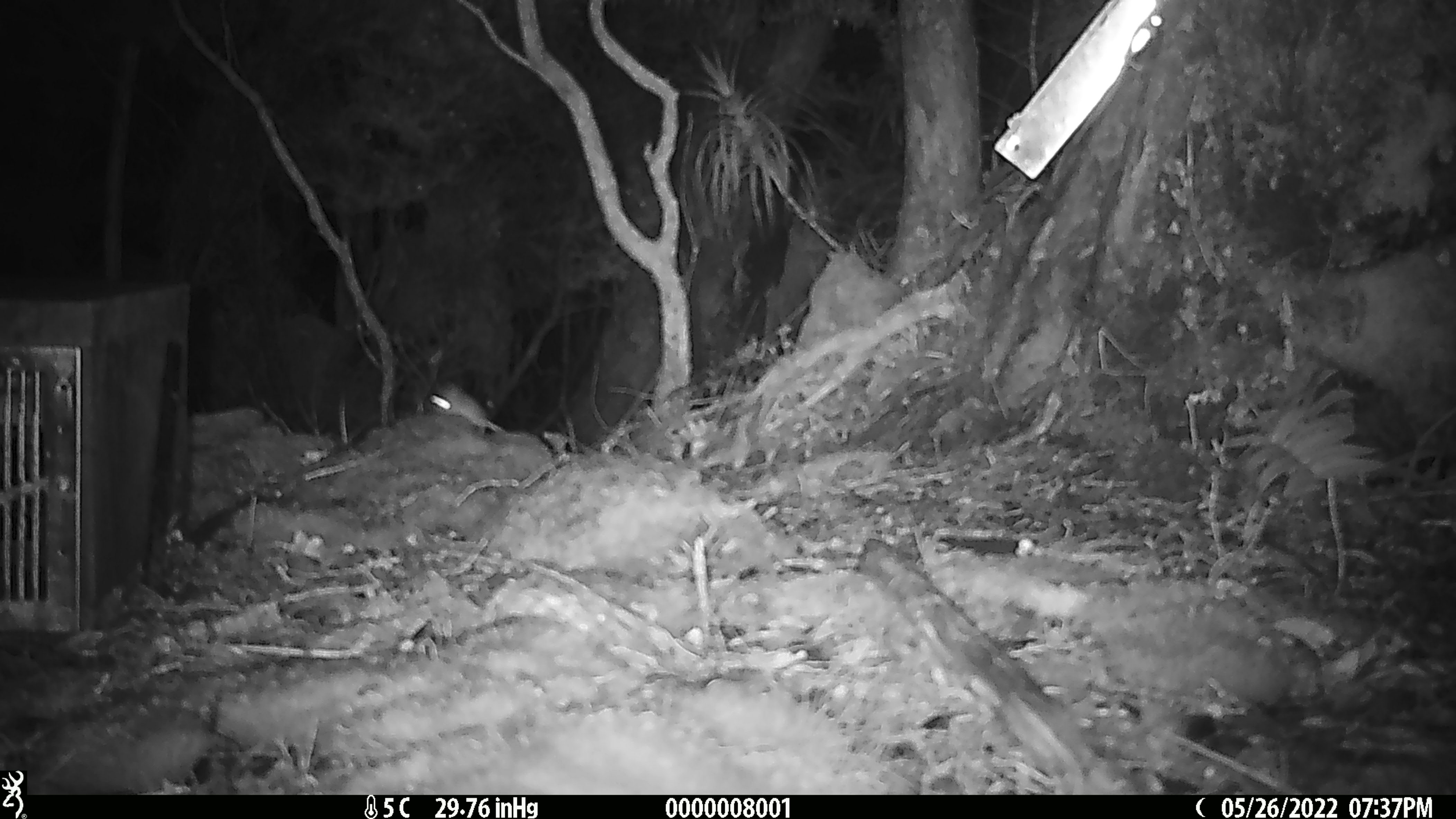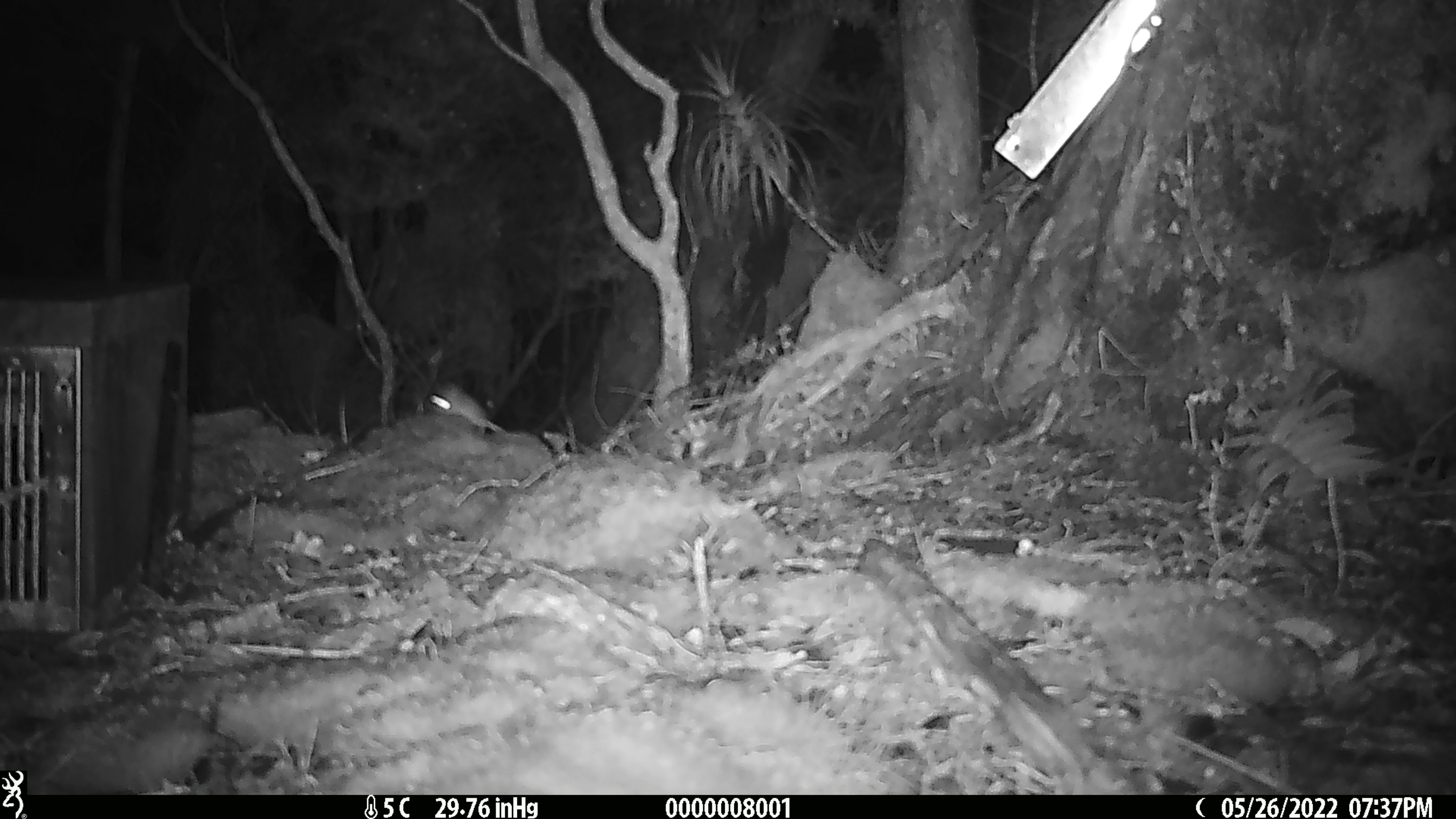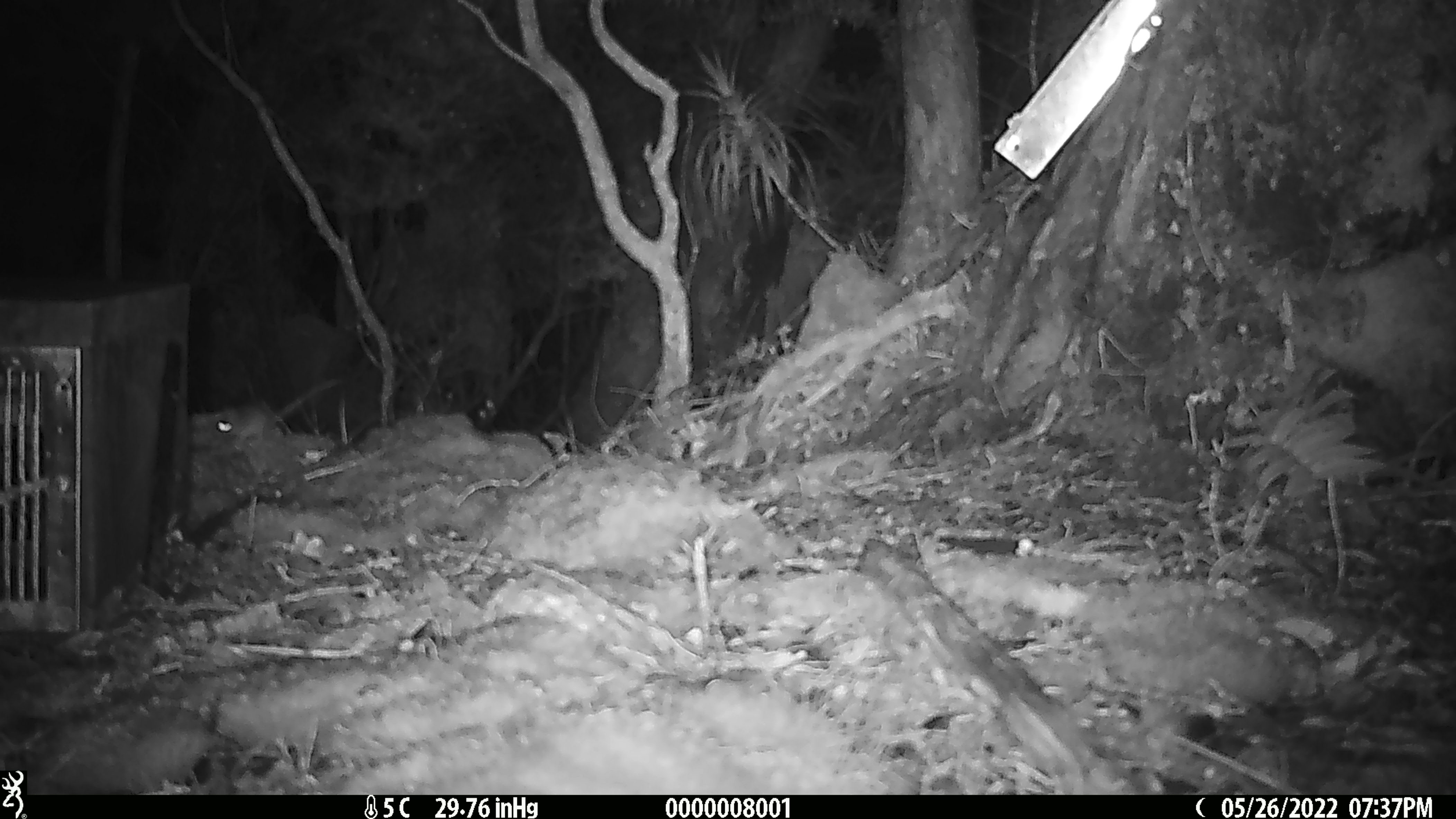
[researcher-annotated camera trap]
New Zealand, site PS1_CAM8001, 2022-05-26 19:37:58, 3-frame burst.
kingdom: Animalia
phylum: Chordata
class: Mammalia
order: Rodentia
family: Muridae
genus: Mus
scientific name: Mus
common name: mouse